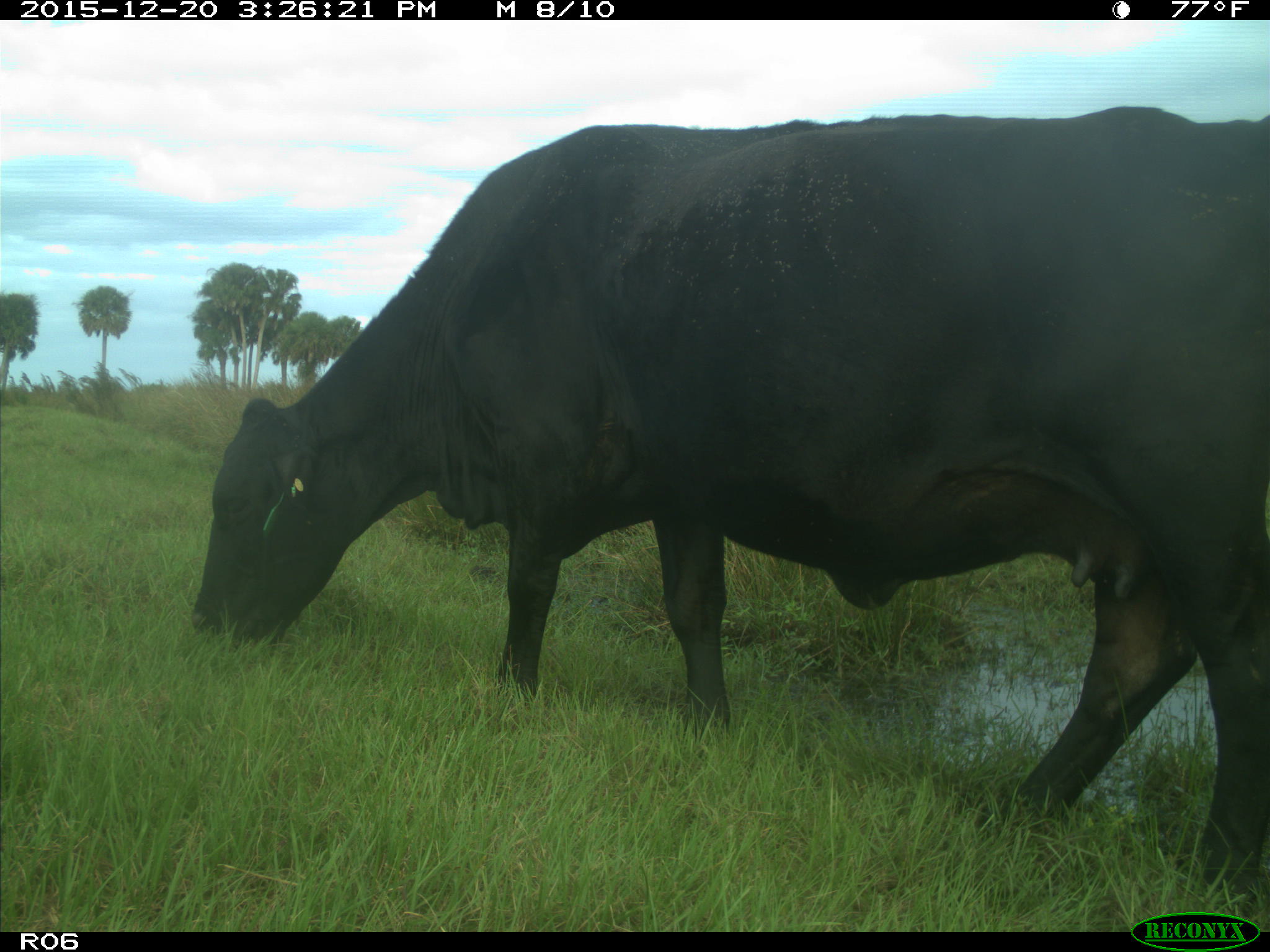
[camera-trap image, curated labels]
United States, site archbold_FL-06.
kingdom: Animalia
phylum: Chordata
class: Mammalia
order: Artiodactyla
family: Bovidae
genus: Bos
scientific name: Bos taurus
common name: domestic cow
Bos taurus (domestic cow).